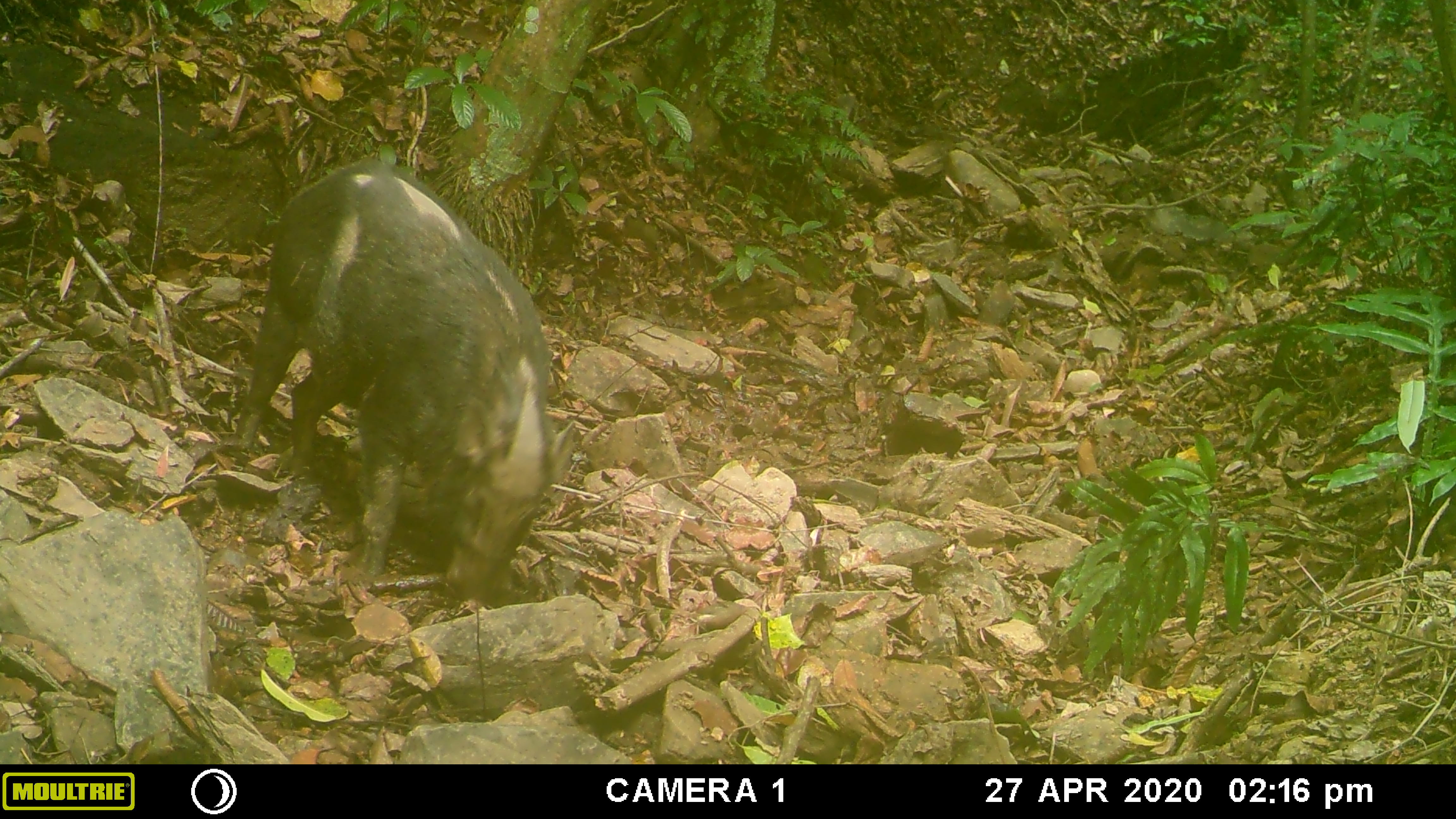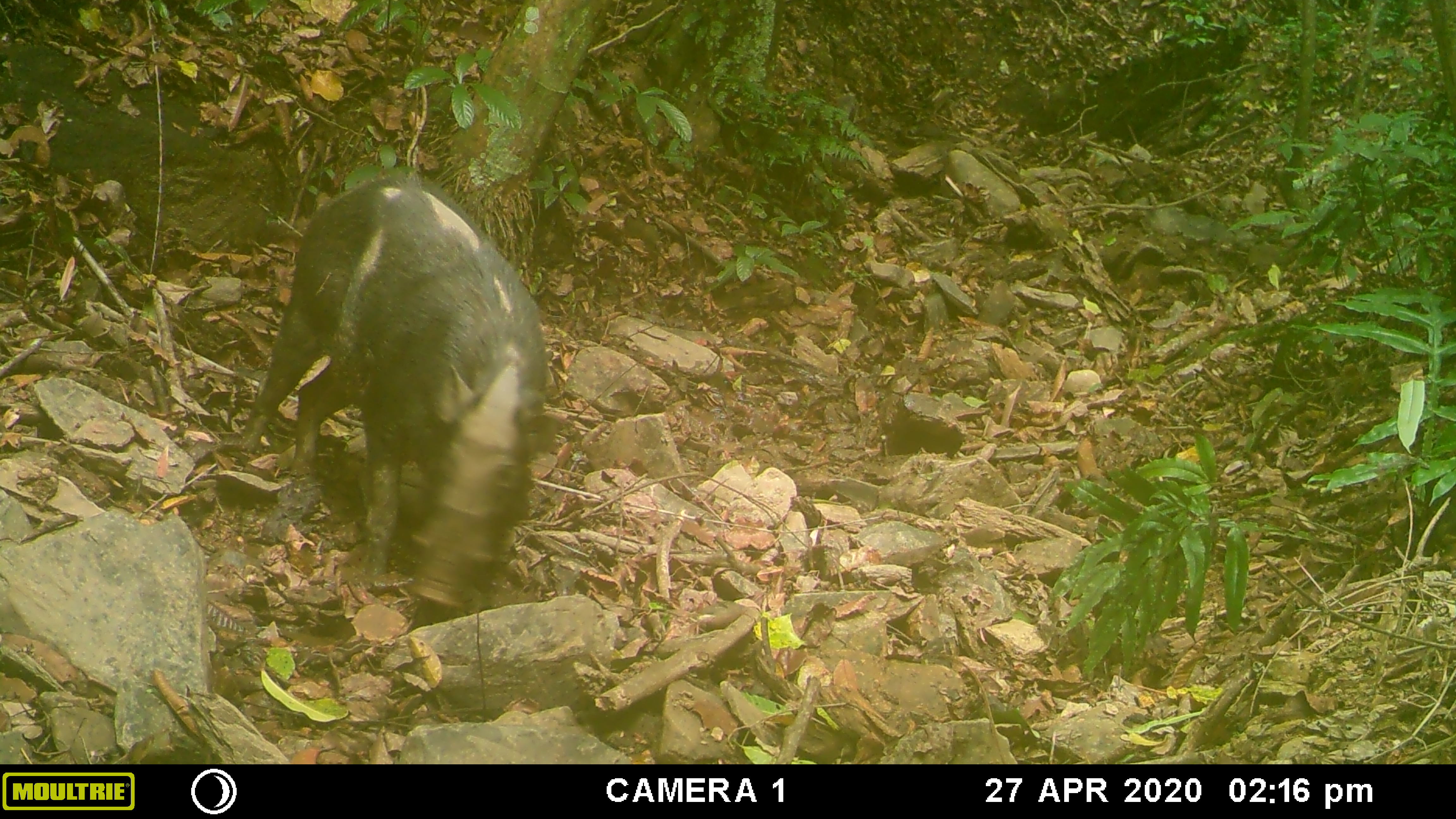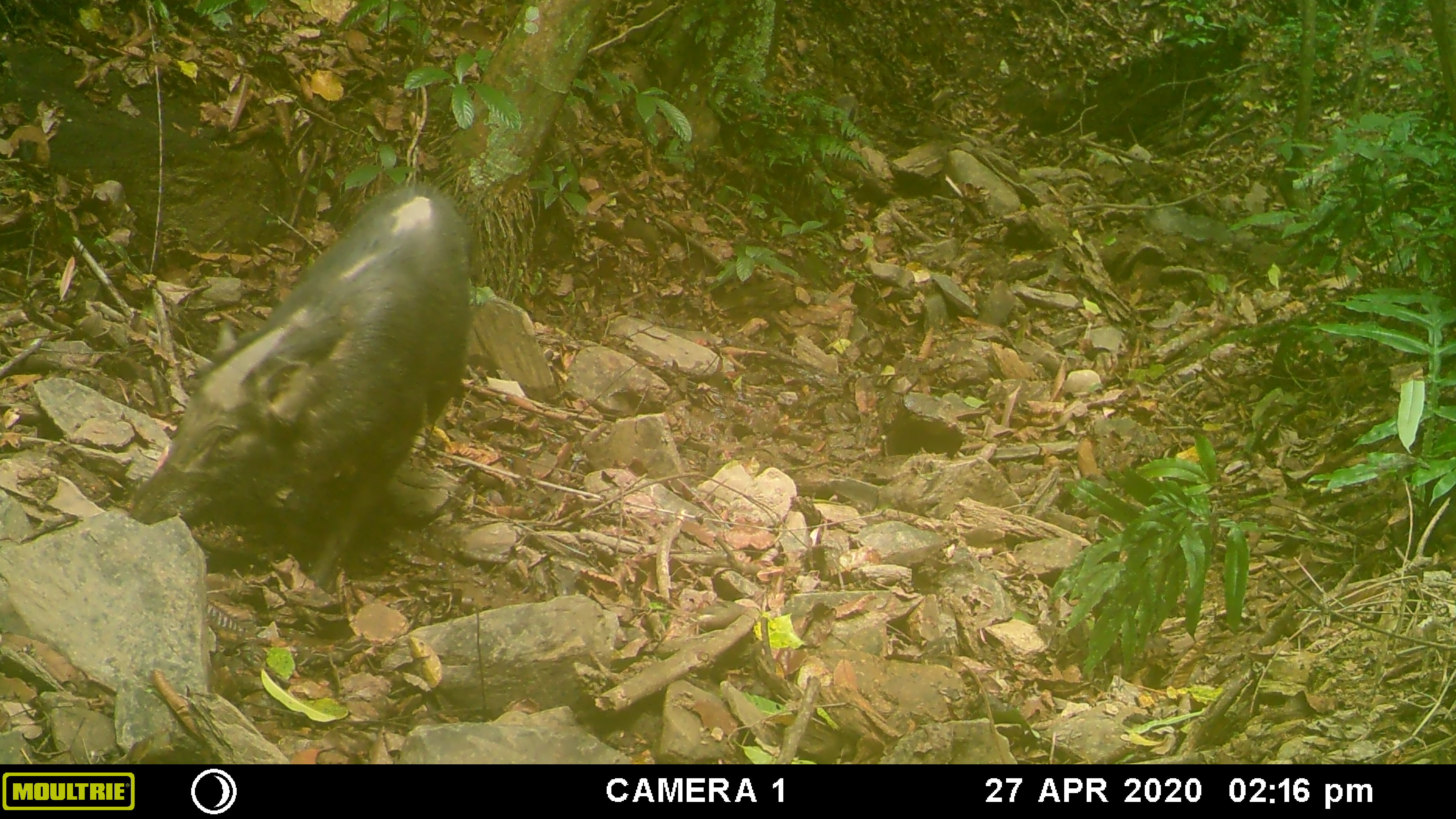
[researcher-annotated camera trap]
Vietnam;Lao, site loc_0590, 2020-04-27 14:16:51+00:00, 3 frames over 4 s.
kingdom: Animalia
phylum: Chordata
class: Mammalia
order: Artiodactyla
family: Suidae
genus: Sus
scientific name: Sus scrofa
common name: eurasian wild pig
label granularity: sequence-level